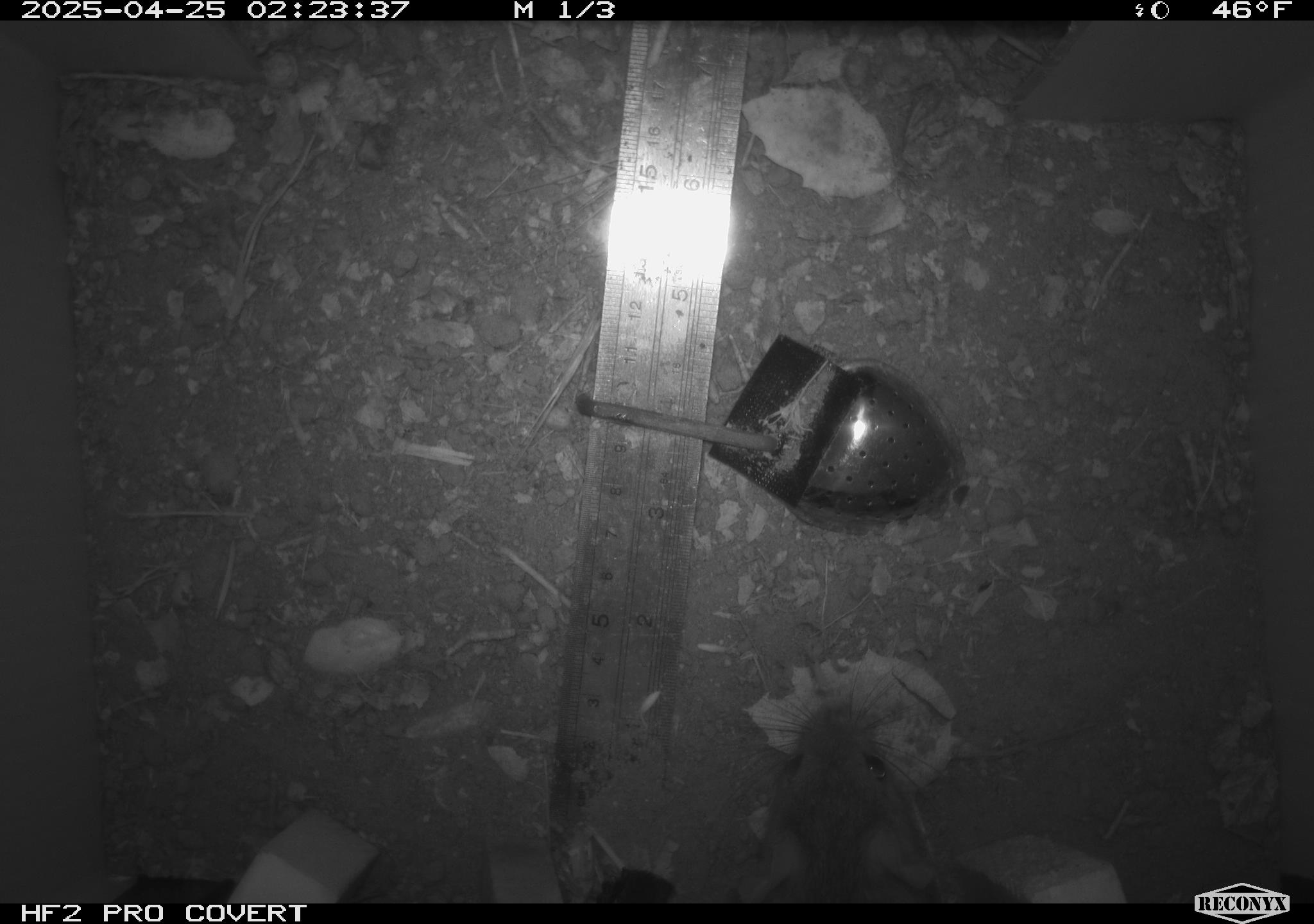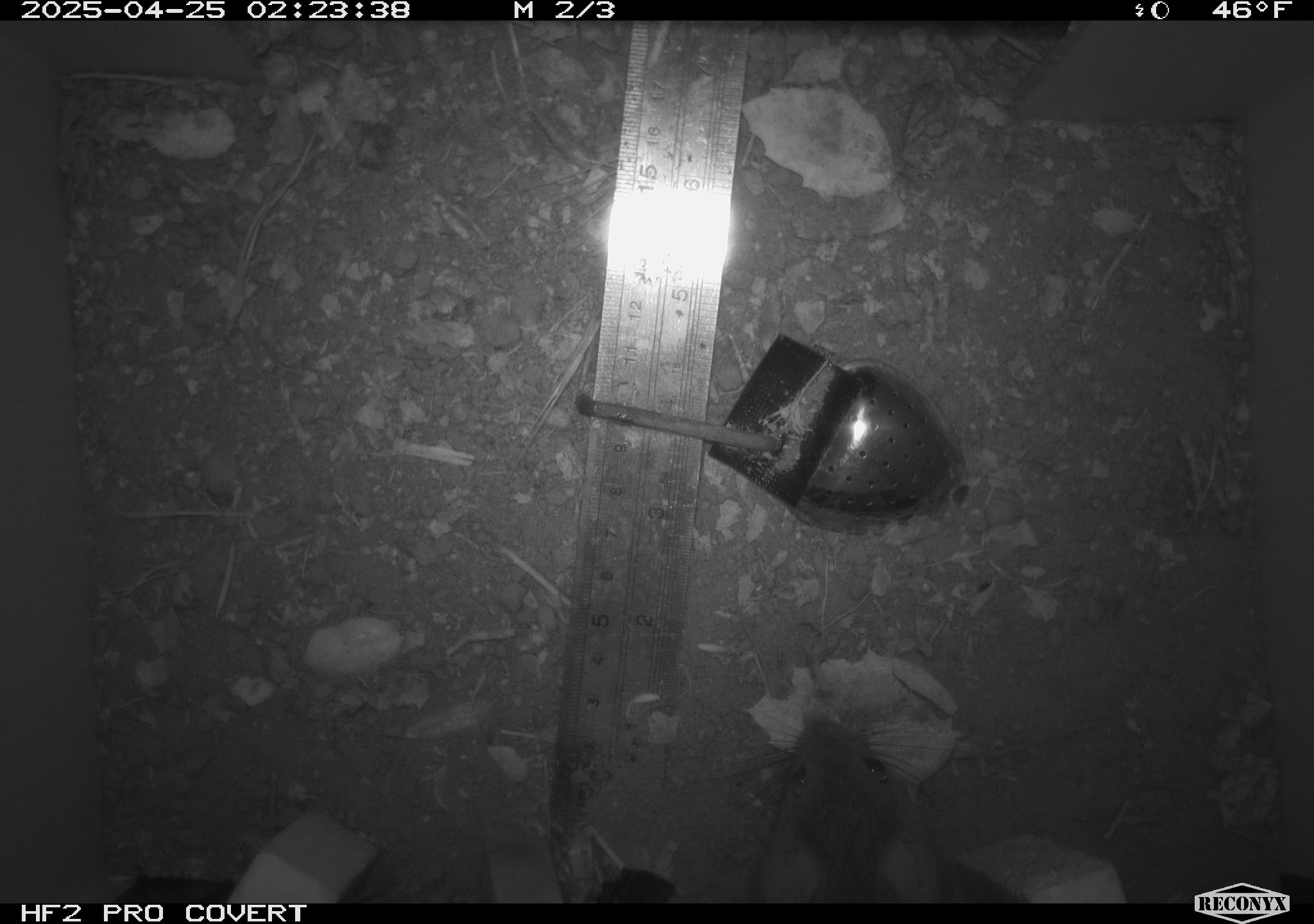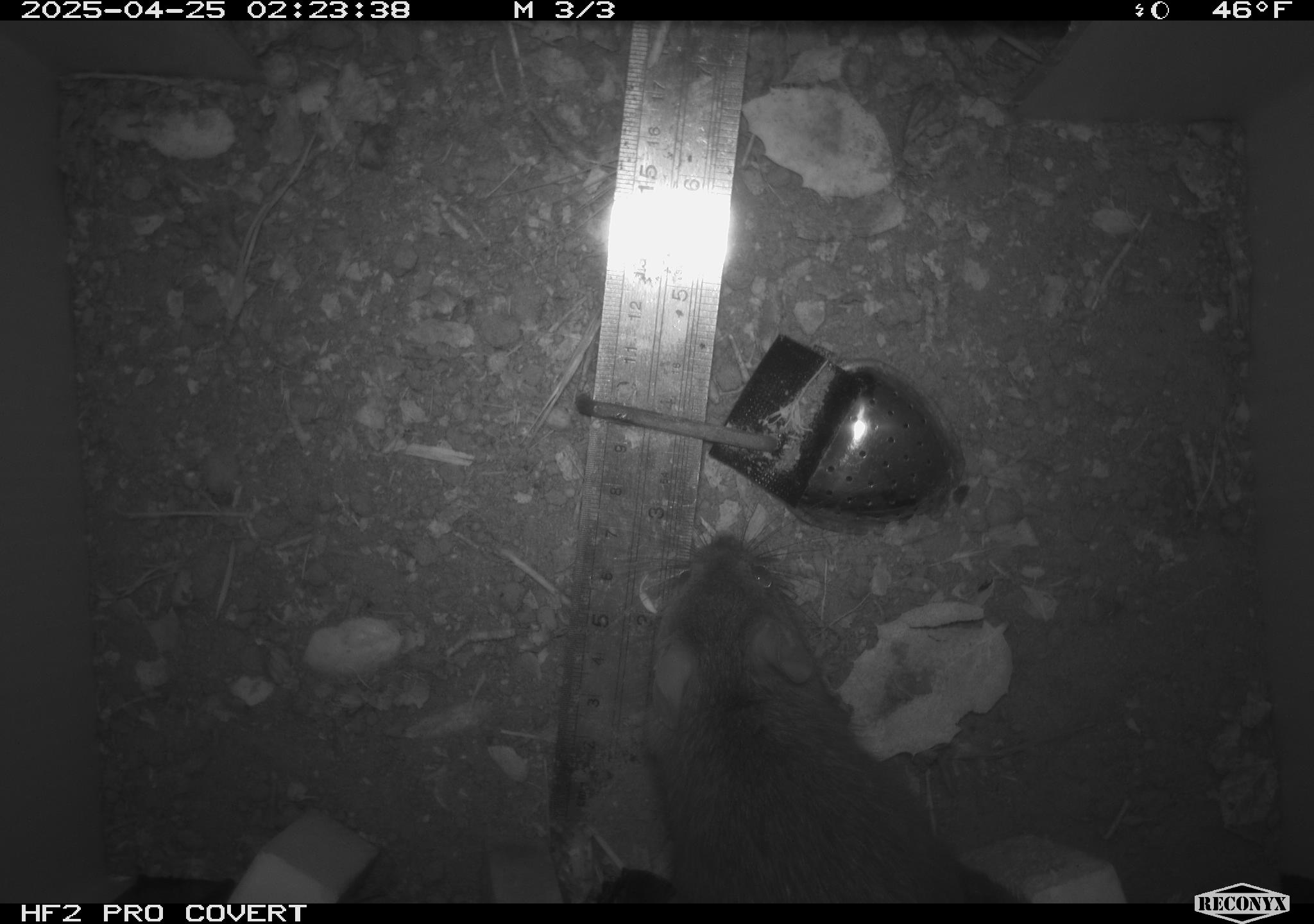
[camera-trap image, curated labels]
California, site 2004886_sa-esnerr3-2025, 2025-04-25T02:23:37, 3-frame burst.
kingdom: Animalia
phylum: Chordata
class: Mammalia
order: Rodentia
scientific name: Rodentia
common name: rodent